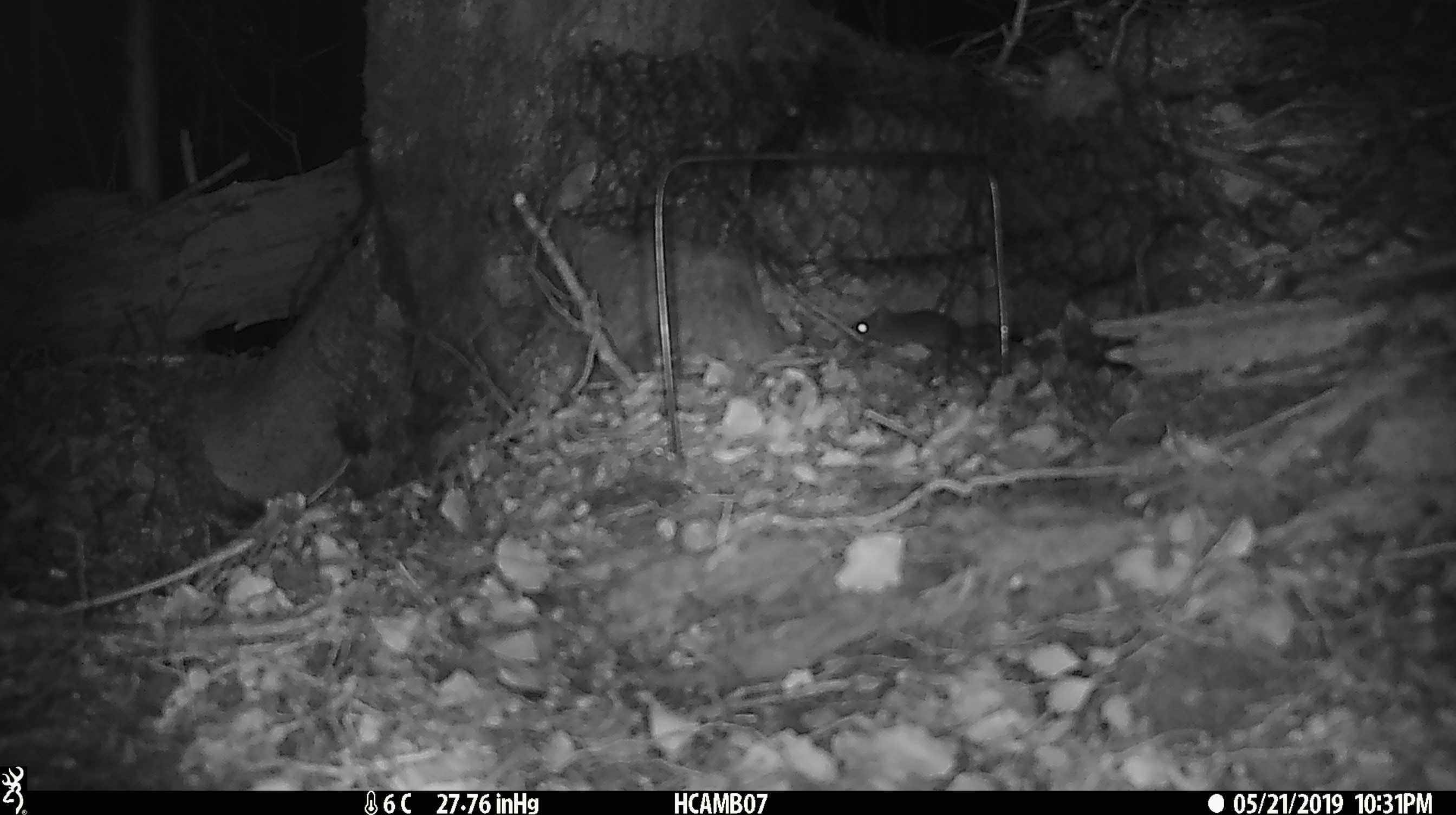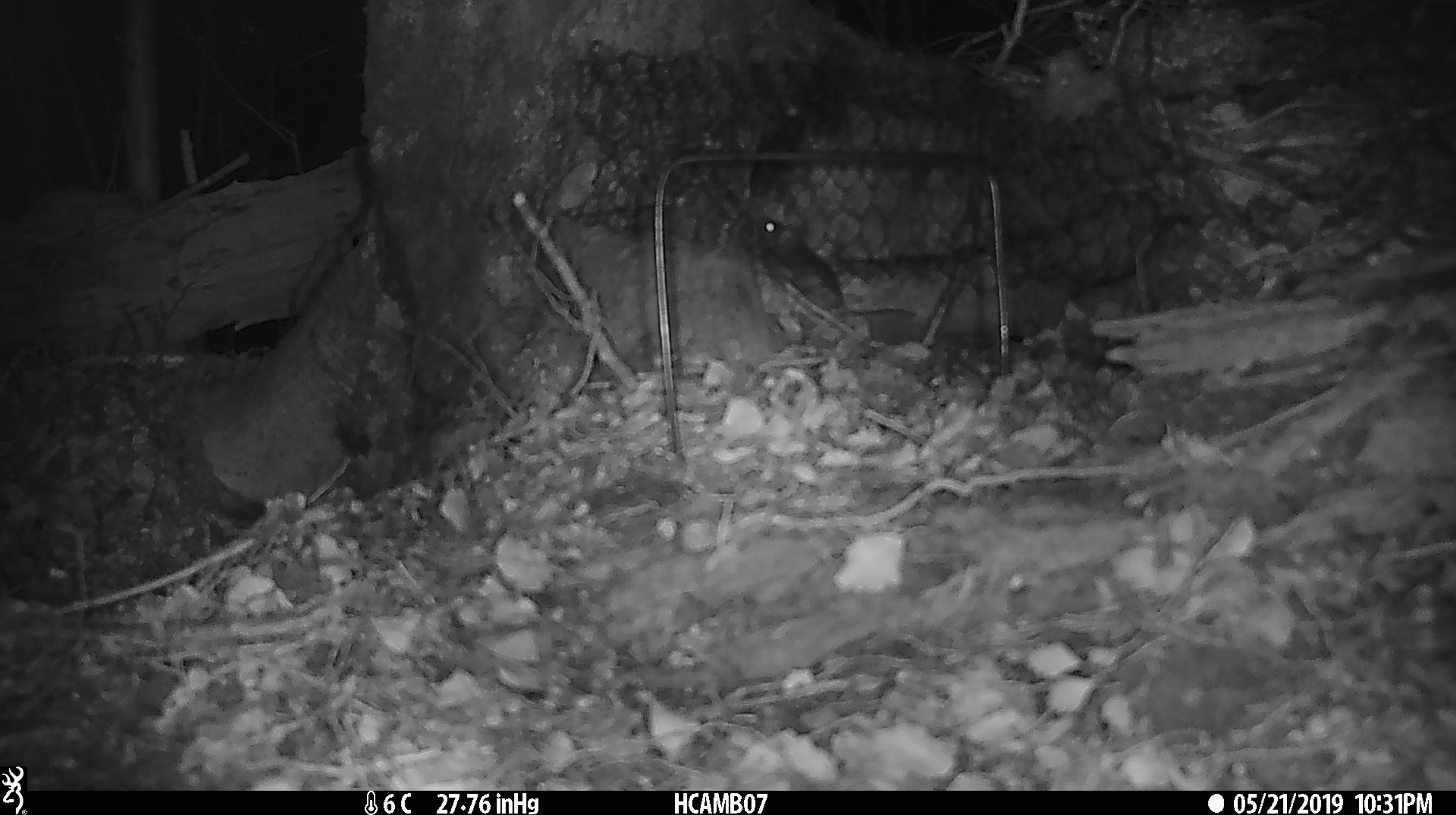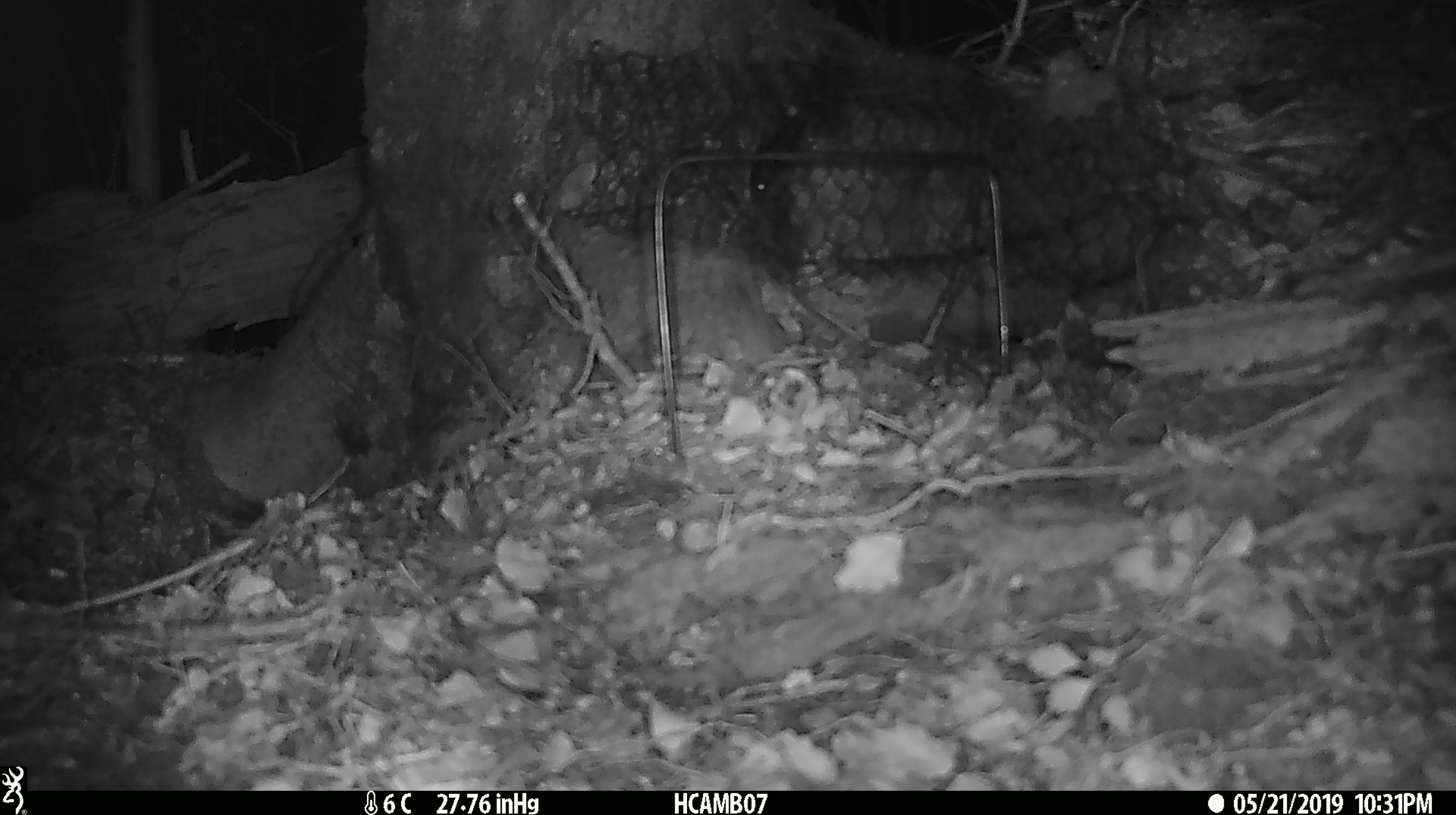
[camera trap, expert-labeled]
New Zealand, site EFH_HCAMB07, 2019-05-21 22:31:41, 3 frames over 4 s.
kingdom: Animalia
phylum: Chordata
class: Mammalia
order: Rodentia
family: Muridae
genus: Mus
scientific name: Mus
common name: mouse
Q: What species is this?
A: Mouse (Mus).